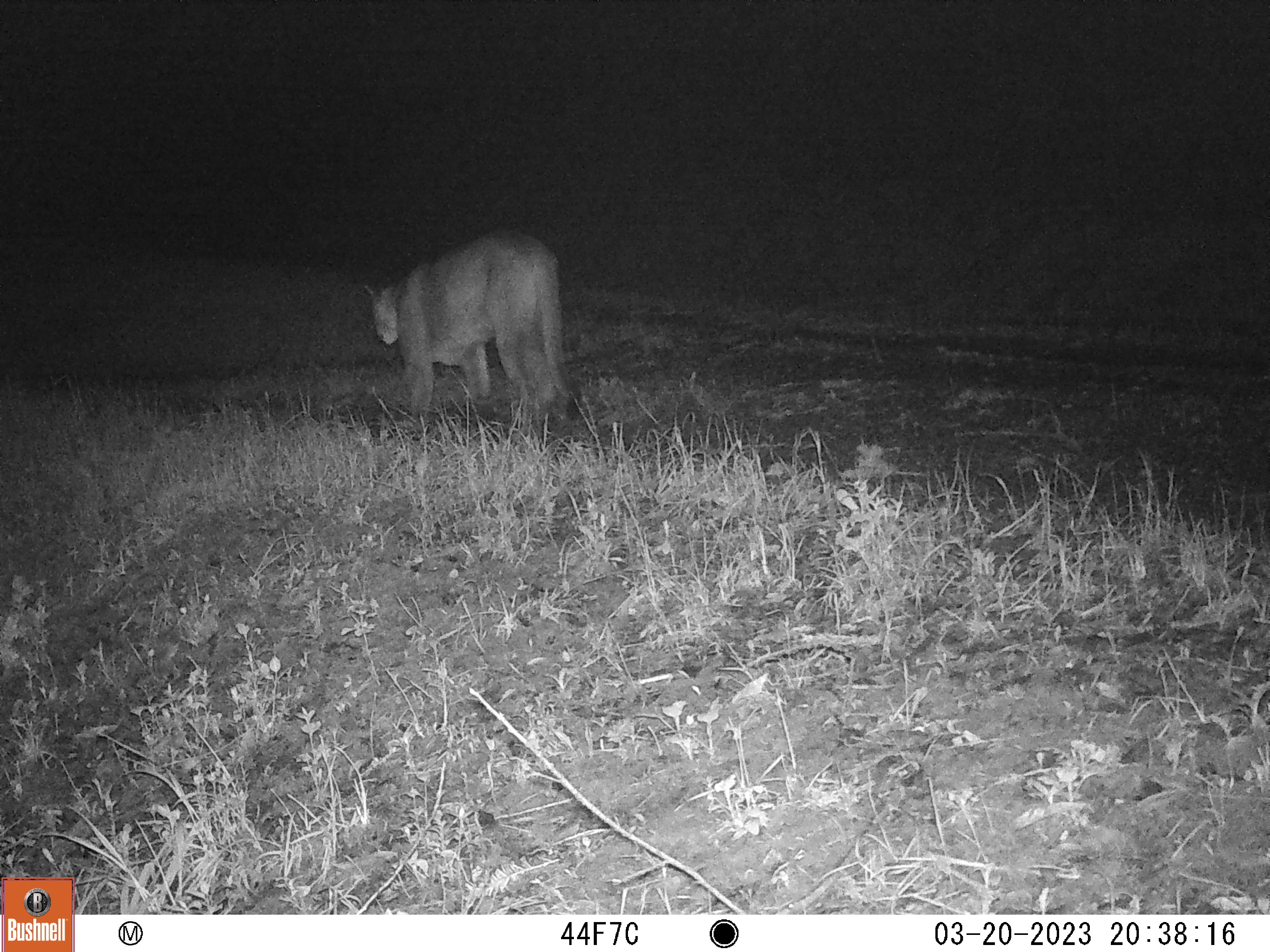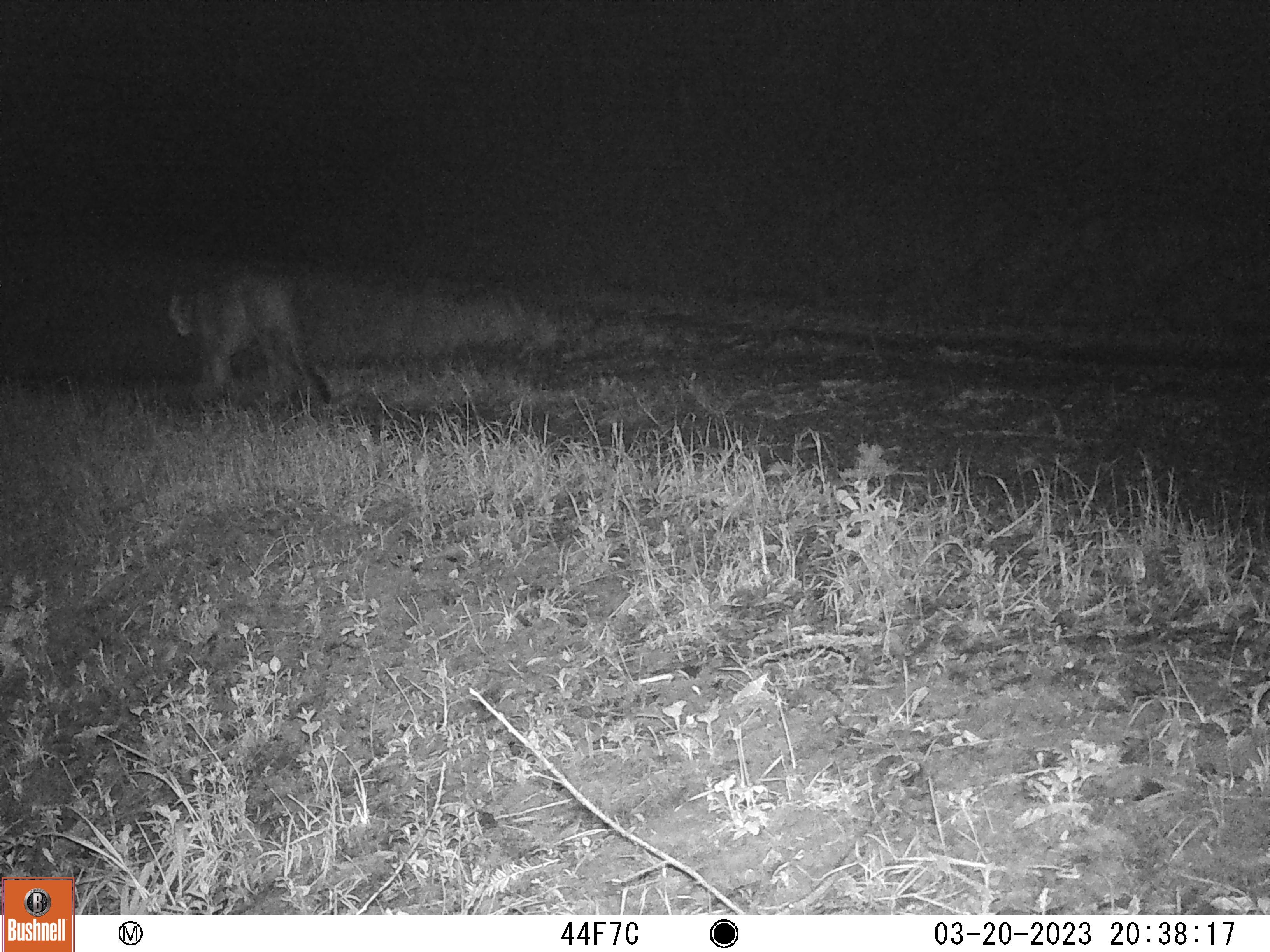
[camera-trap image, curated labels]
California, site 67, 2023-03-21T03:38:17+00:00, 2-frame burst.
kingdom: Animalia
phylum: Chordata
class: Mammalia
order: Carnivora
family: Felidae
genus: Puma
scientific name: Puma concolor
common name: puma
Puma (Puma concolor).